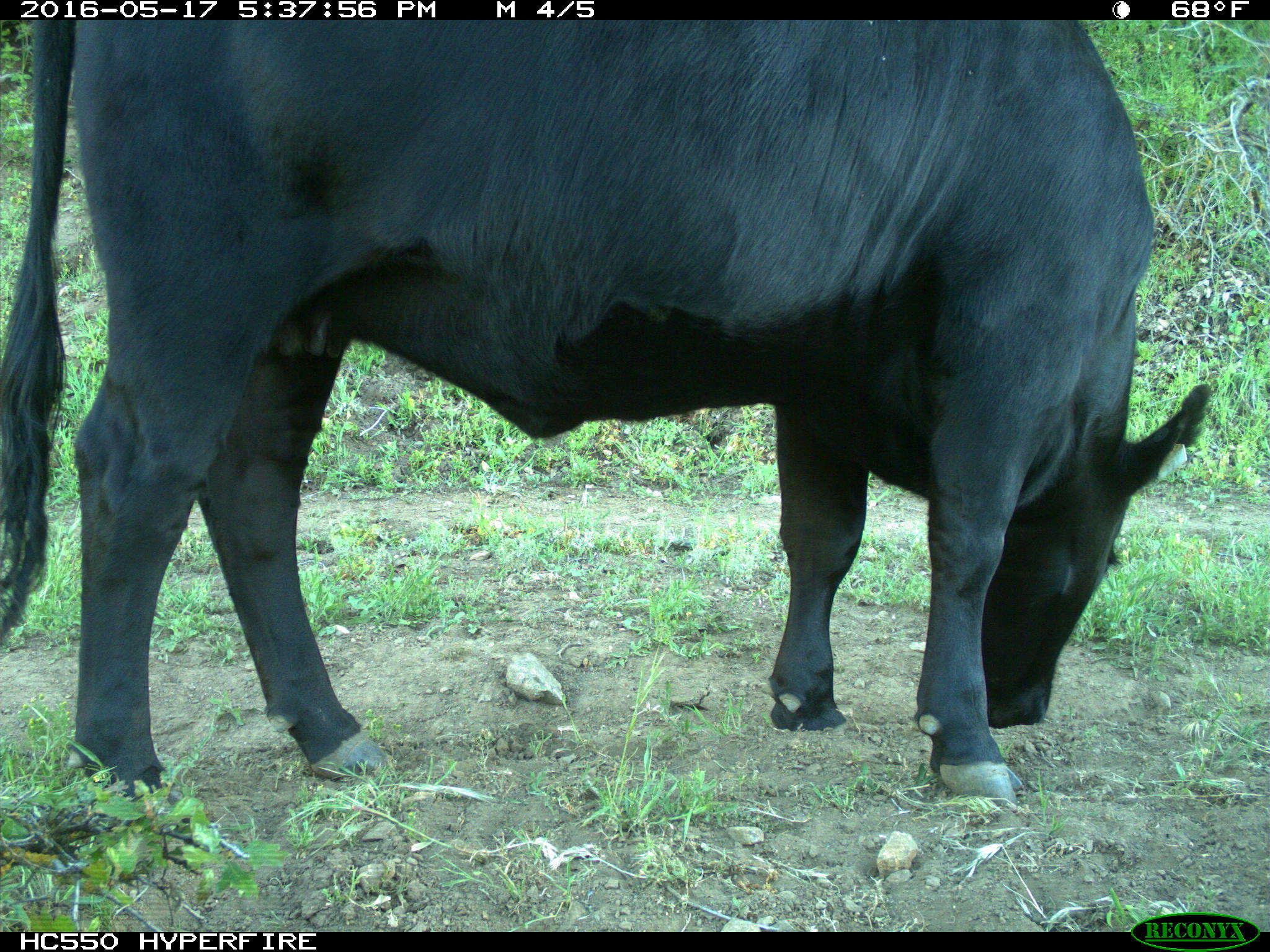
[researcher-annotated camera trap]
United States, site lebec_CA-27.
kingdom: Animalia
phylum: Chordata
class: Mammalia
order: Artiodactyla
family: Bovidae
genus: Bos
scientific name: Bos taurus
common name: domestic cow